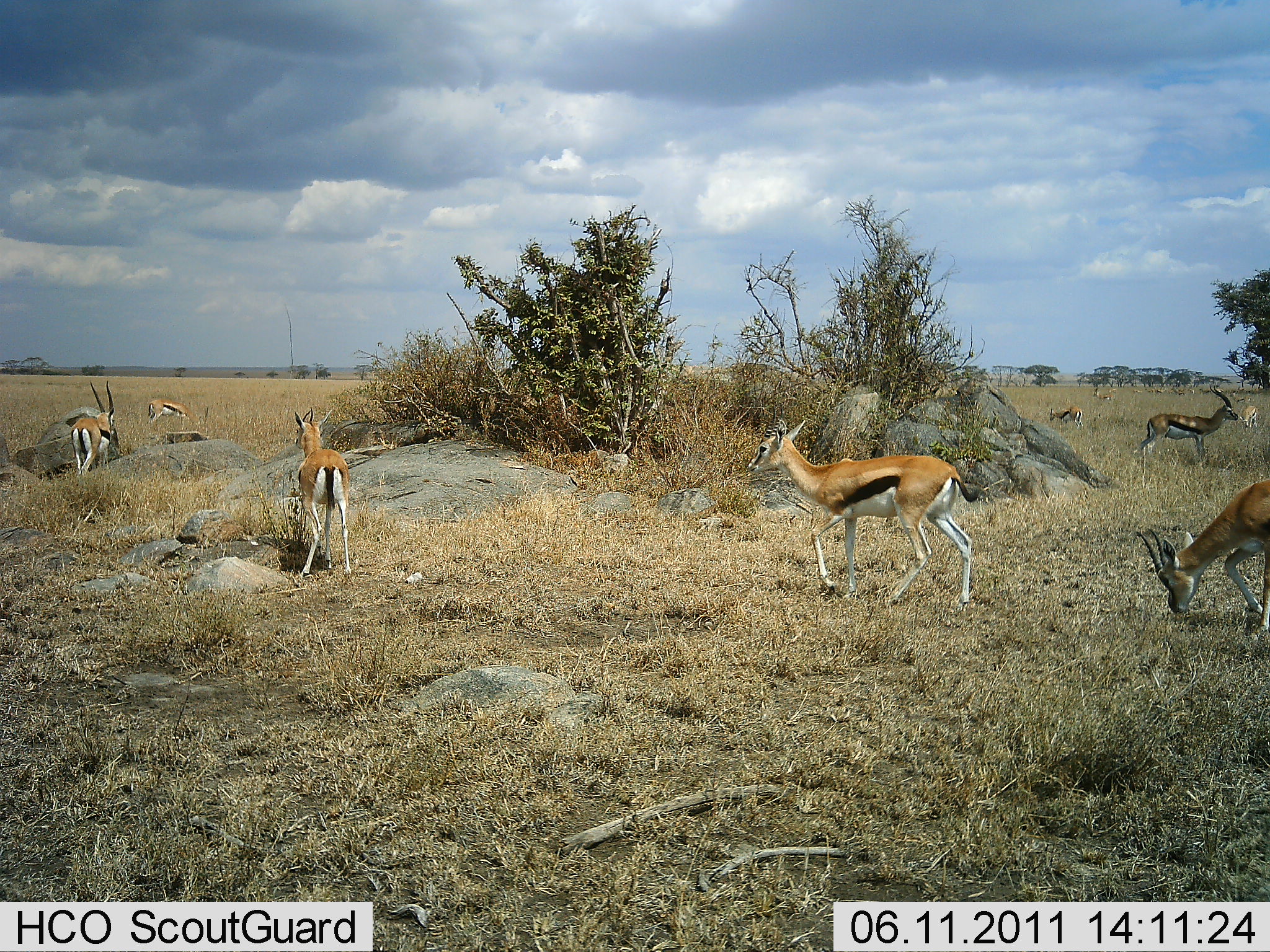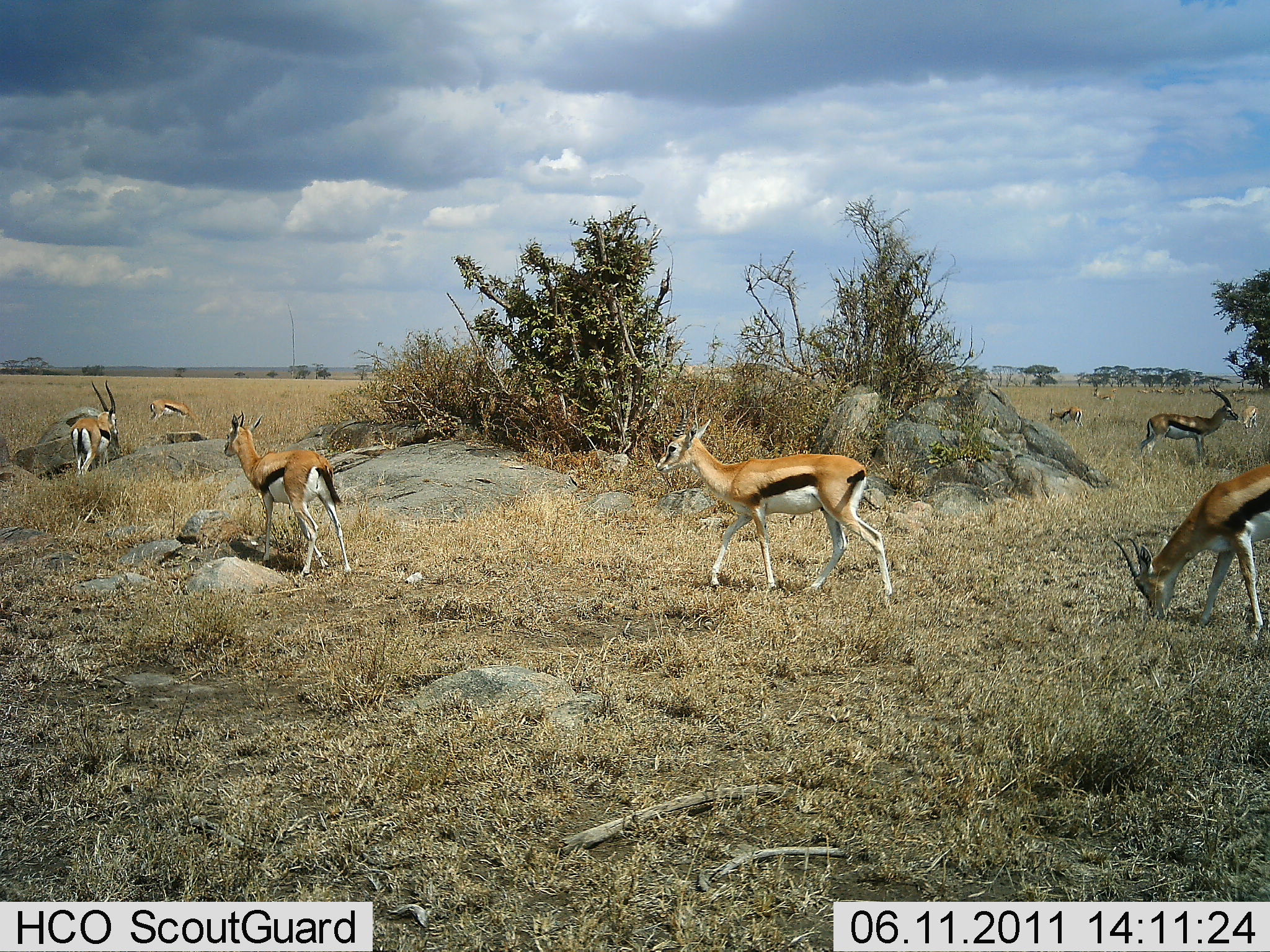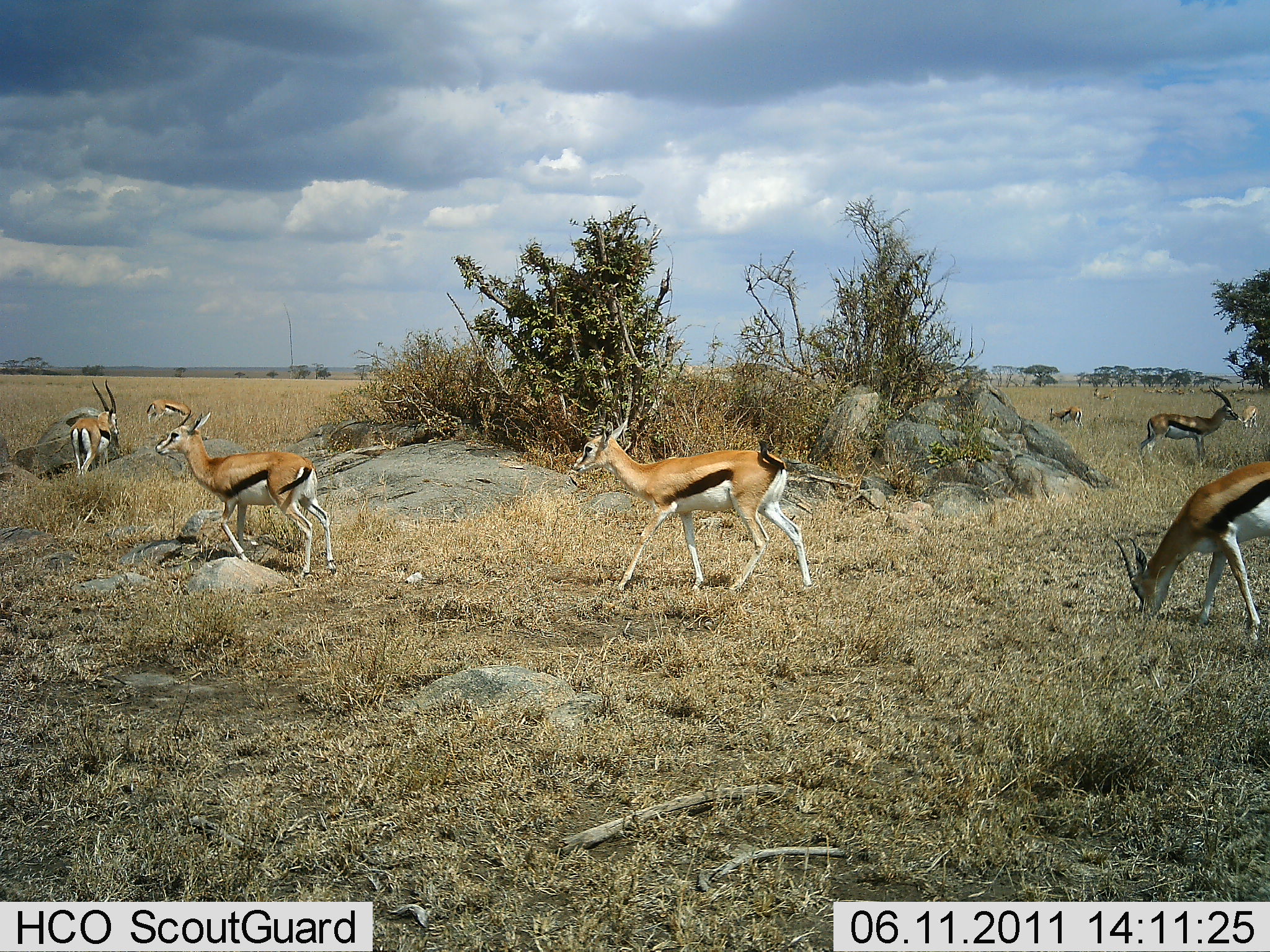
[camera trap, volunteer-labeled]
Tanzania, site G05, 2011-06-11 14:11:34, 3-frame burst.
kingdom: Animalia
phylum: Chordata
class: Mammalia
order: Artiodactyla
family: Bovidae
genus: Eudorcas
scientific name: Eudorcas thomsonii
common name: thomson's gazelle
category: gazellethomsons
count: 9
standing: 62%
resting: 0%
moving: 92%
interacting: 0%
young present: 0%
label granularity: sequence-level